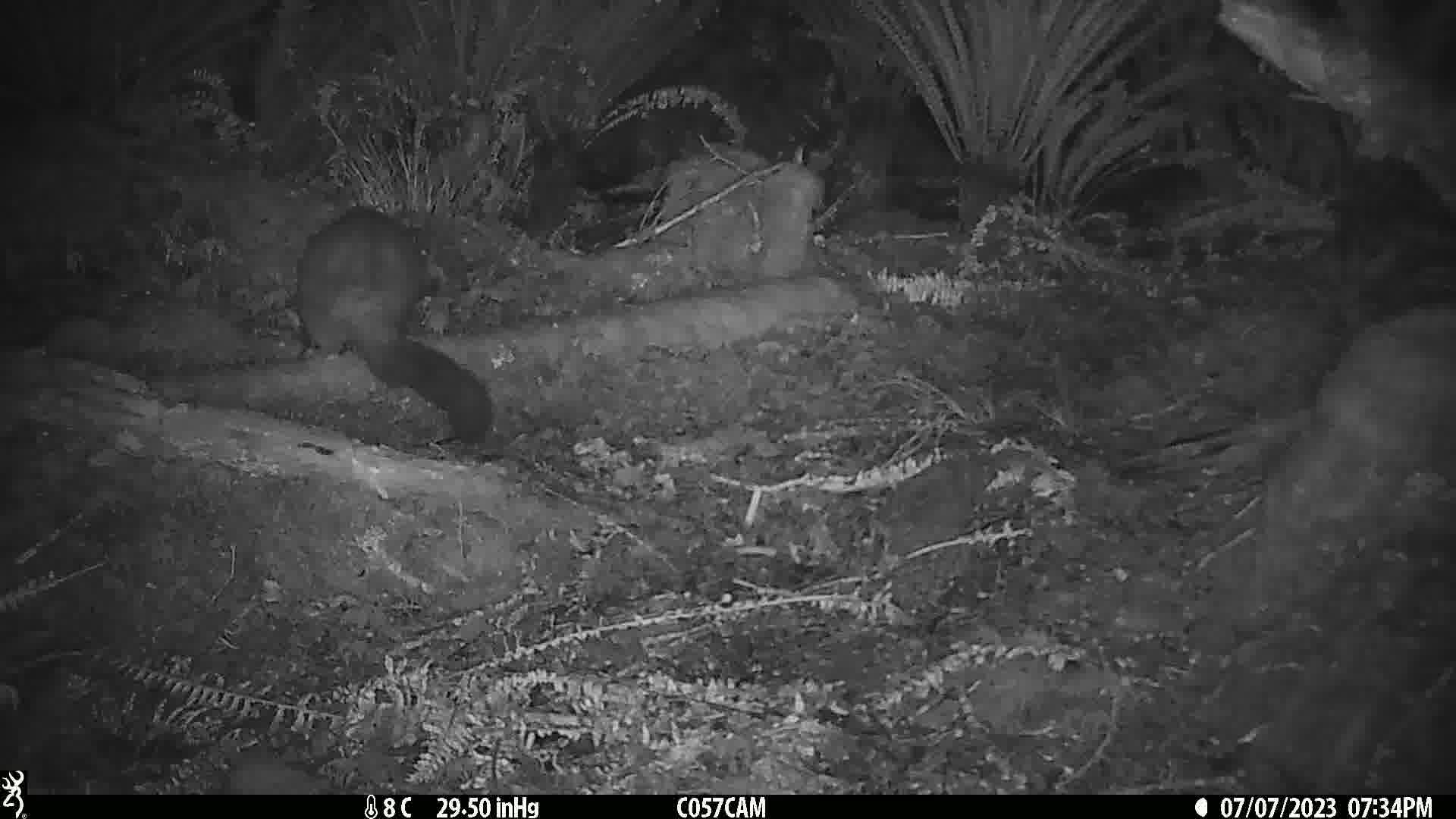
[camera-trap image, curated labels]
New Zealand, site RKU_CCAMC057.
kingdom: Animalia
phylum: Chordata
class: Mammalia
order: Diprotodontia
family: Phalangeridae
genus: Trichosurus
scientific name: Trichosurus vulpecula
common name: common brushtail possum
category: possum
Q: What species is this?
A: Possum (common brushtail possum) (Trichosurus vulpecula).